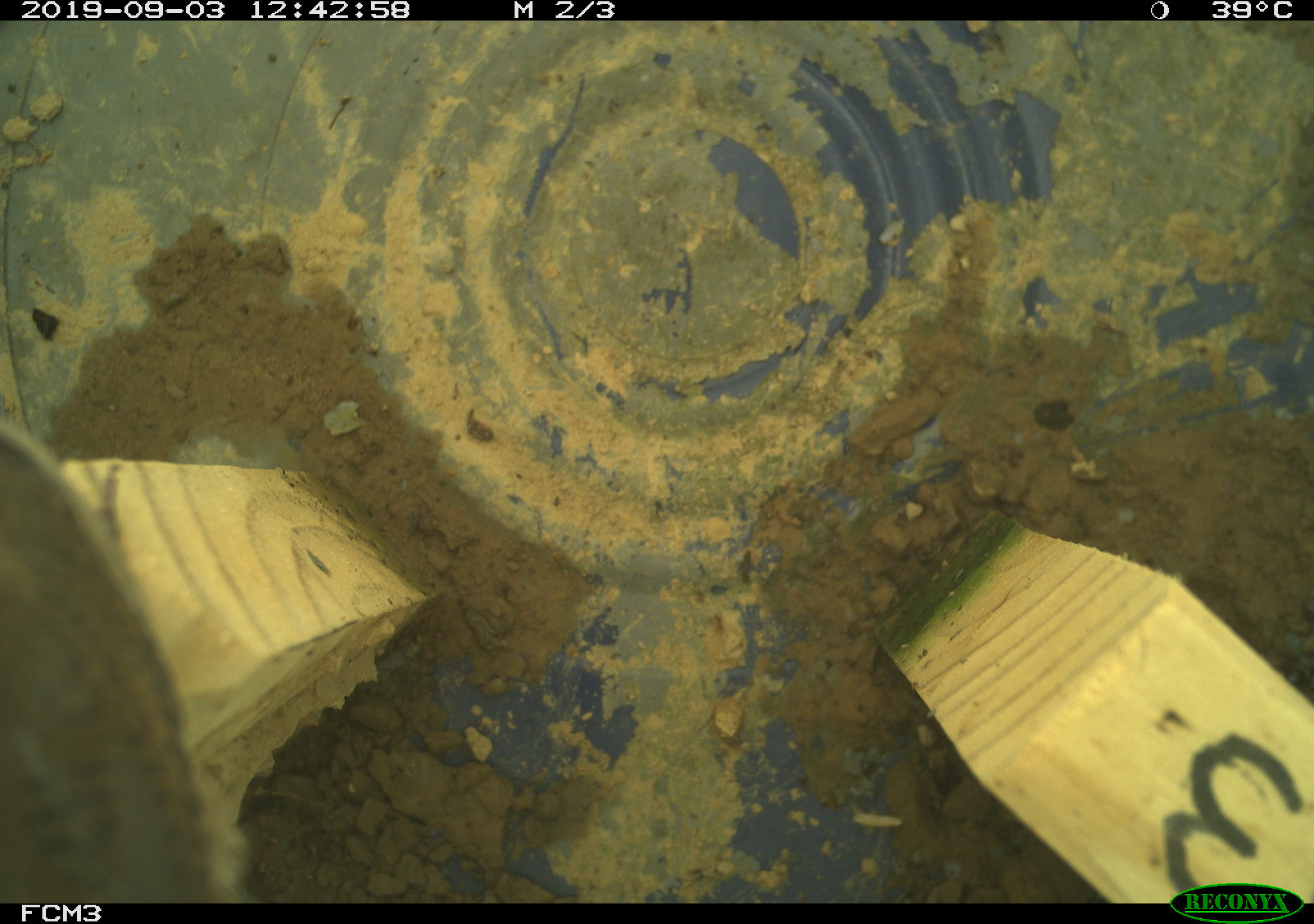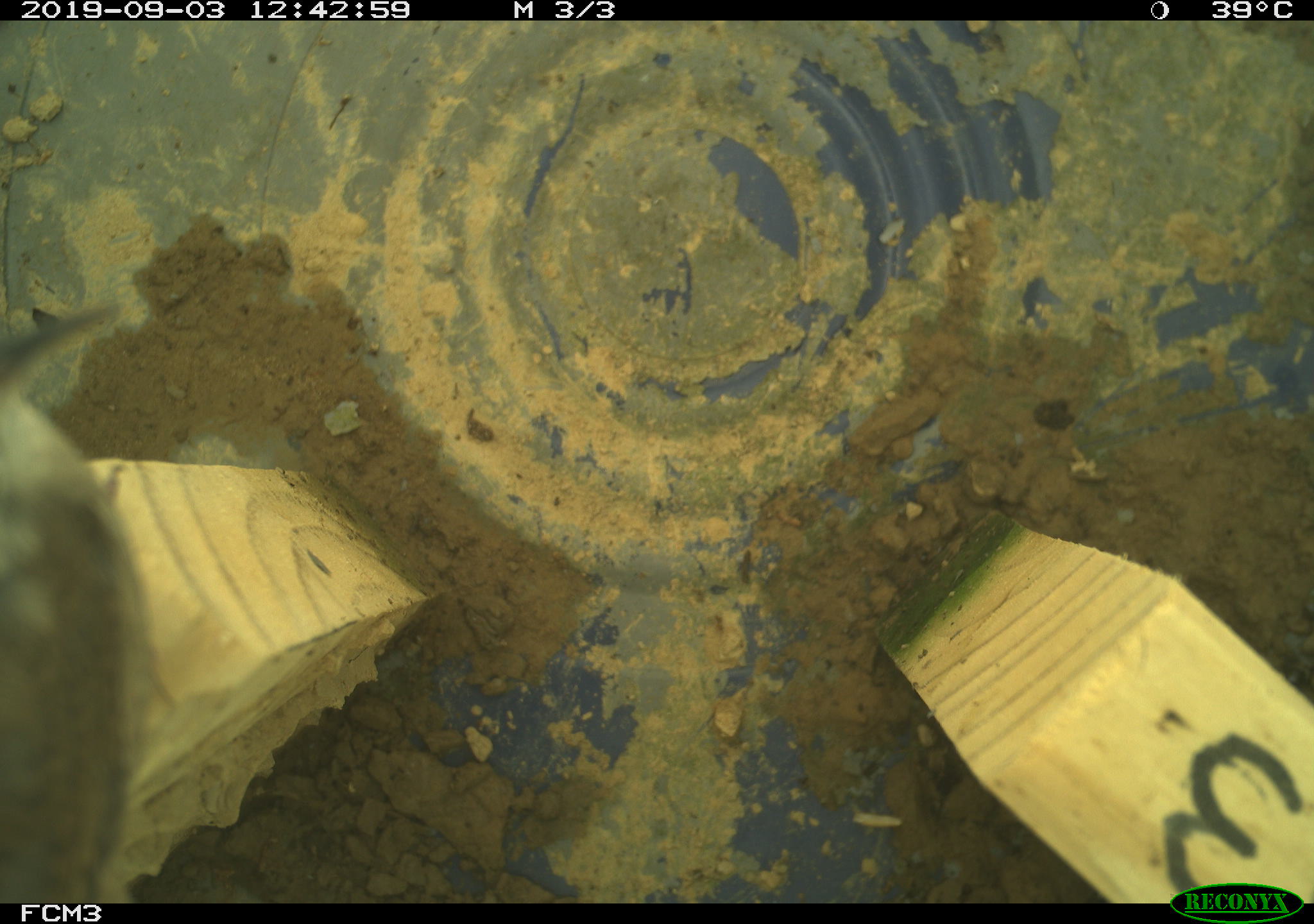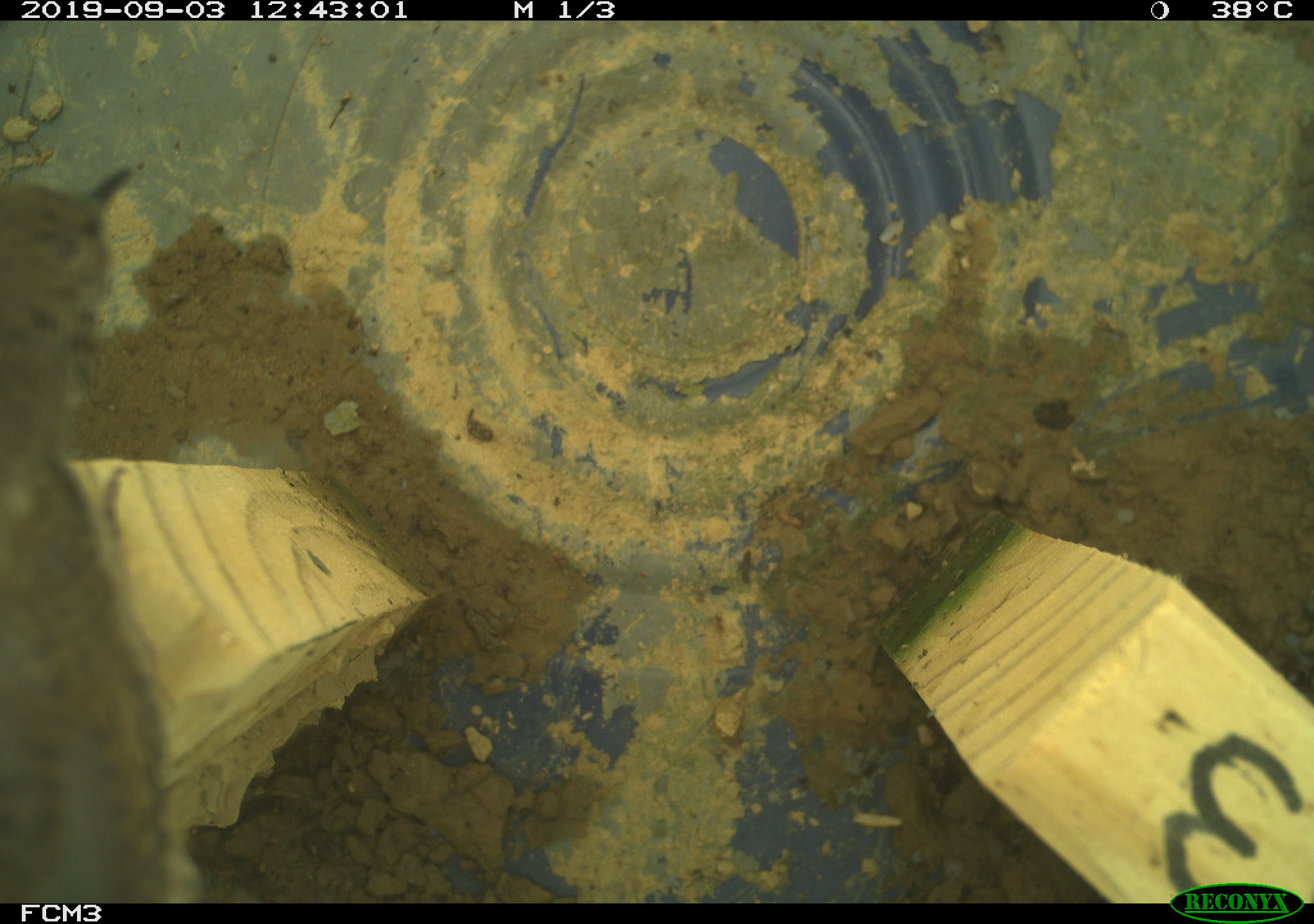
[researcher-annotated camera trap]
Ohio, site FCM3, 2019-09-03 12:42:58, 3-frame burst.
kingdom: Animalia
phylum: Chordata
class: Aves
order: Passeriformes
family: Troglodytidae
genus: Troglodytes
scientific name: Troglodytes aedon aedon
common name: northern house wren